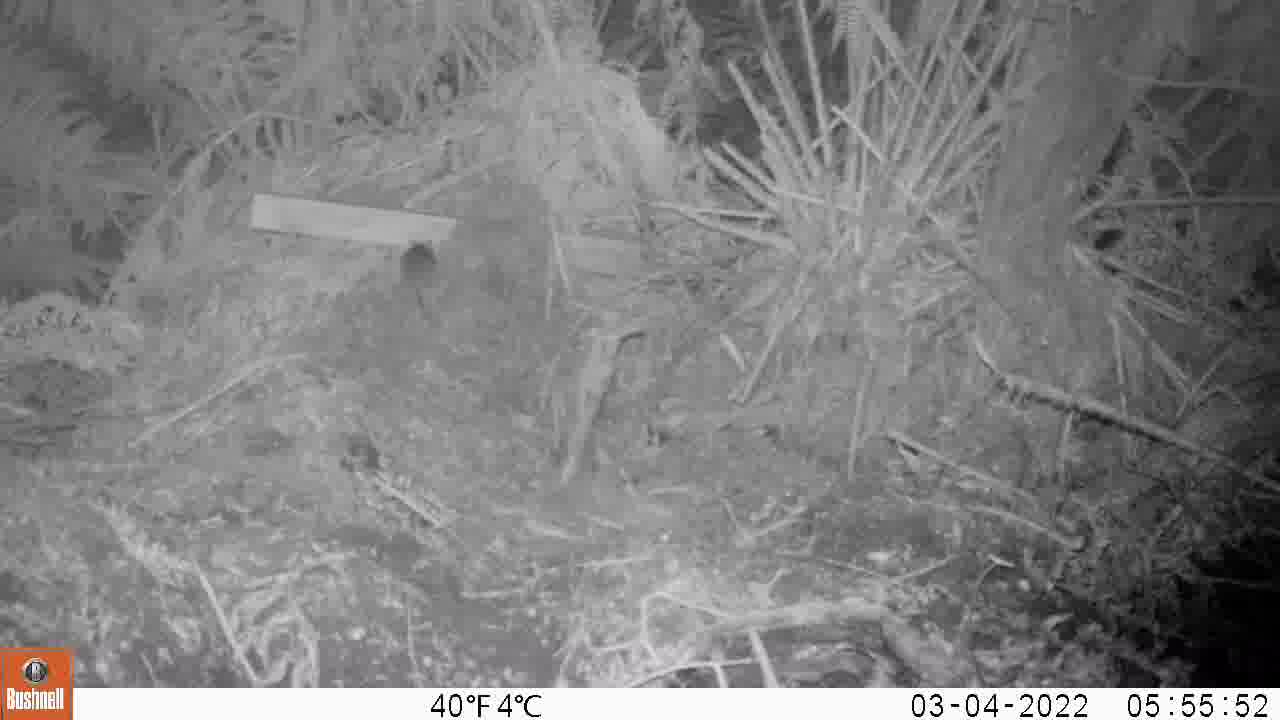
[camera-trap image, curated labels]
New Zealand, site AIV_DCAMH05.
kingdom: Animalia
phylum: Chordata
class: Mammalia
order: Rodentia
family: Muridae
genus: Mus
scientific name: Mus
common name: mouse